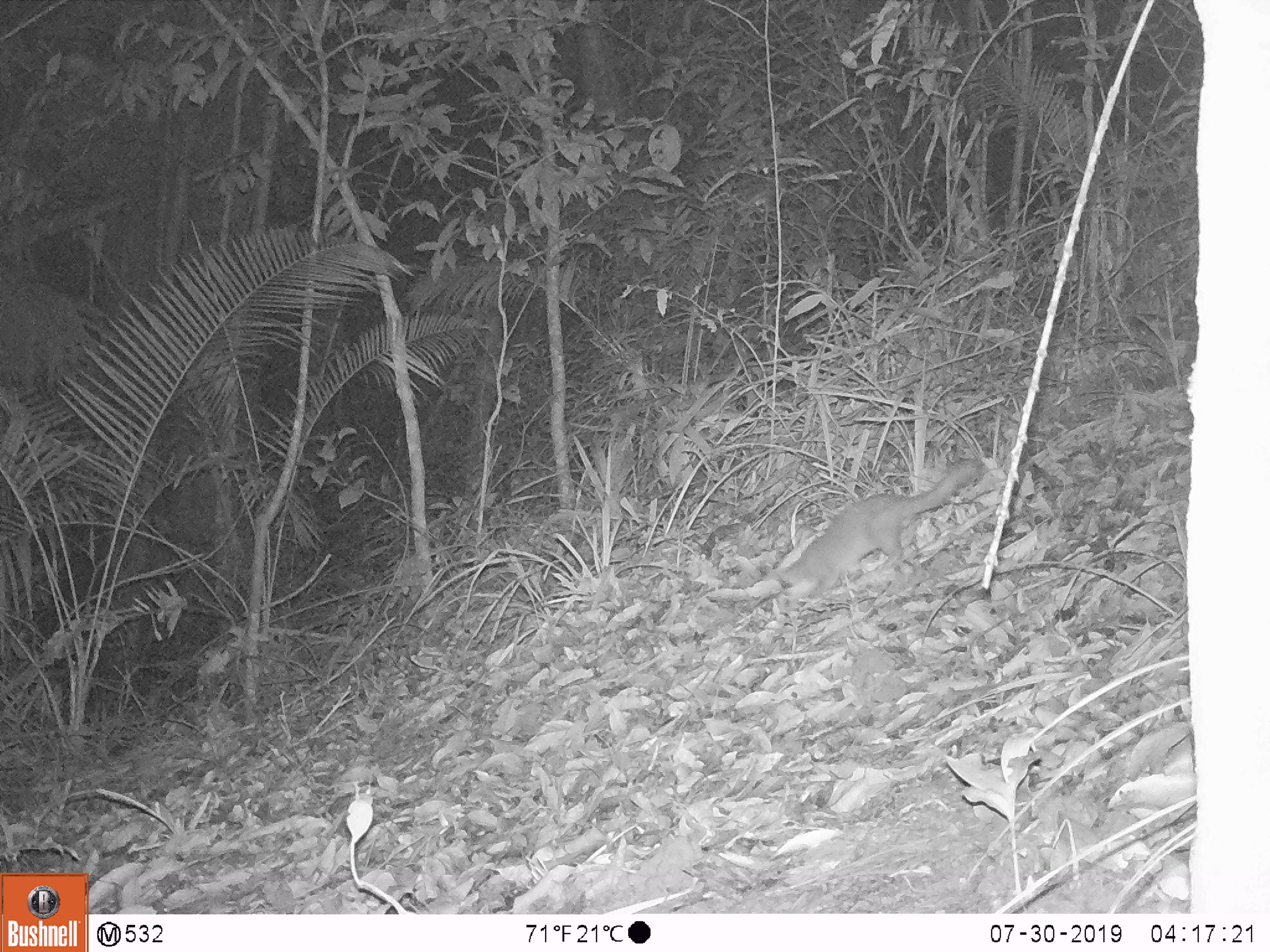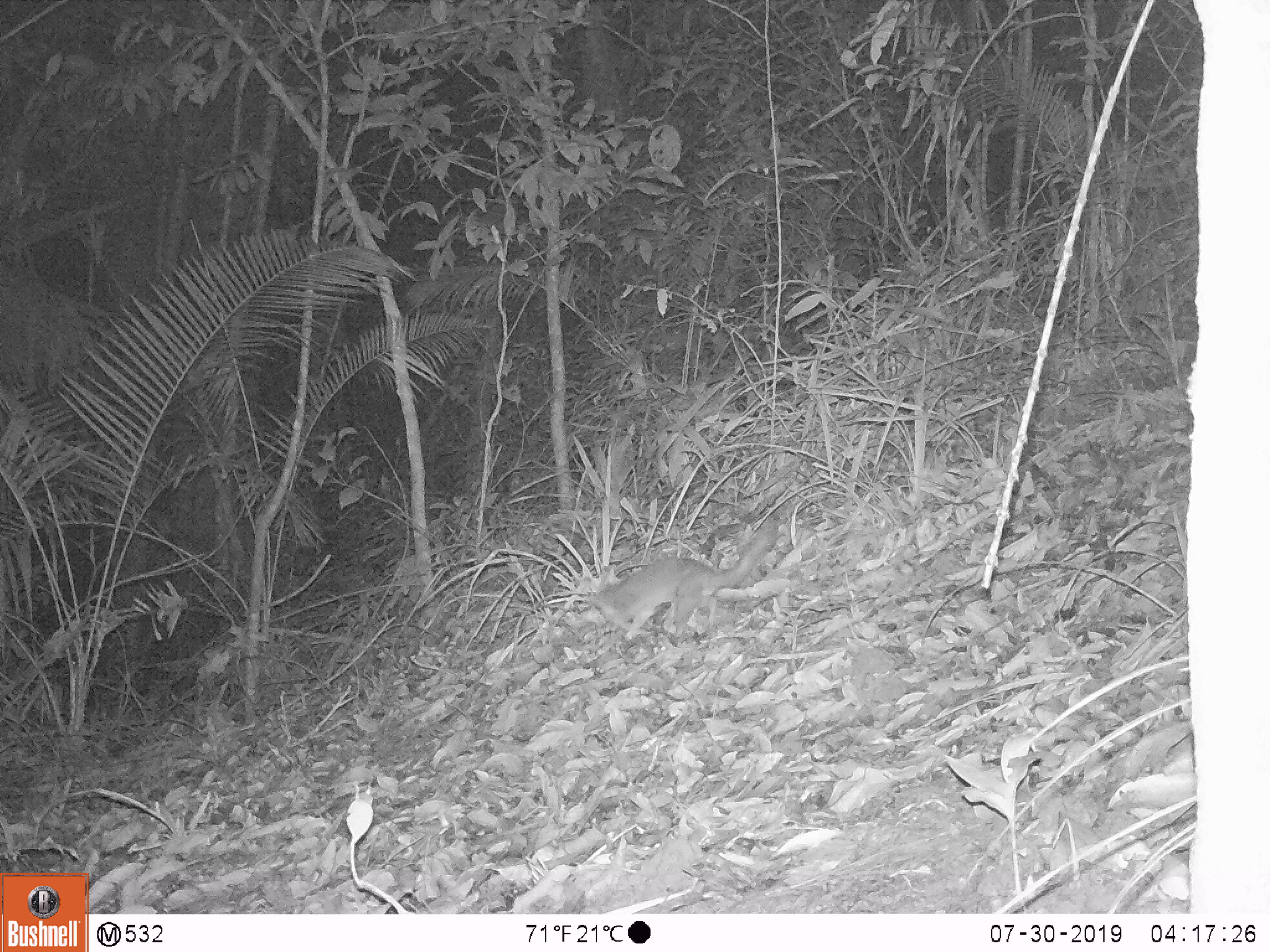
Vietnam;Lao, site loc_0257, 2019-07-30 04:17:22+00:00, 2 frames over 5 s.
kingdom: Animalia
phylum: Chordata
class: Mammalia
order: Carnivora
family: Mustelidae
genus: Melogale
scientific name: Melogale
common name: ferret badger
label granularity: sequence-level